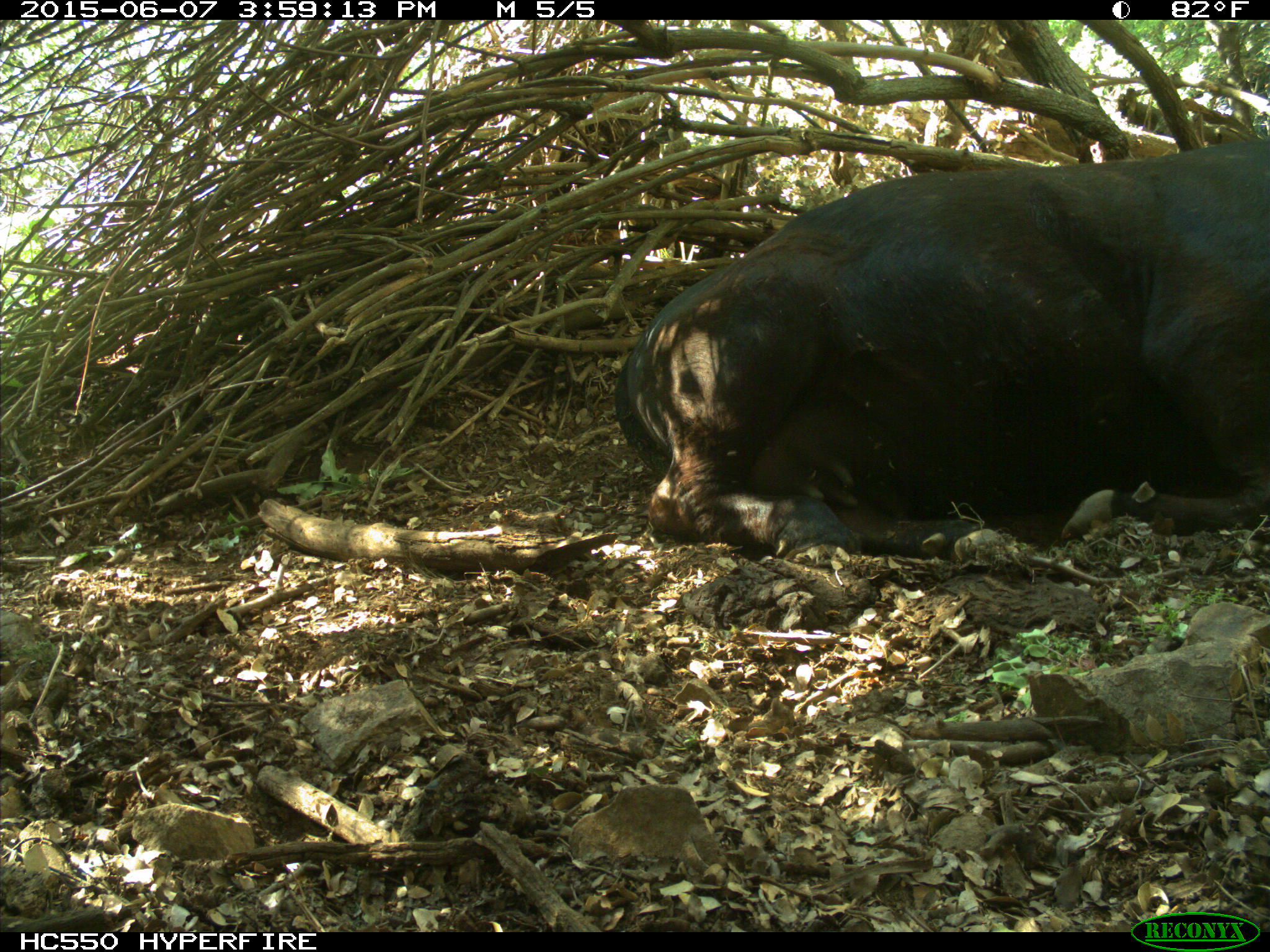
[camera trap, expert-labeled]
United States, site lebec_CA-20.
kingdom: Animalia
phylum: Chordata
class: Mammalia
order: Artiodactyla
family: Bovidae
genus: Bos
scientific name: Bos taurus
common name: domestic cow